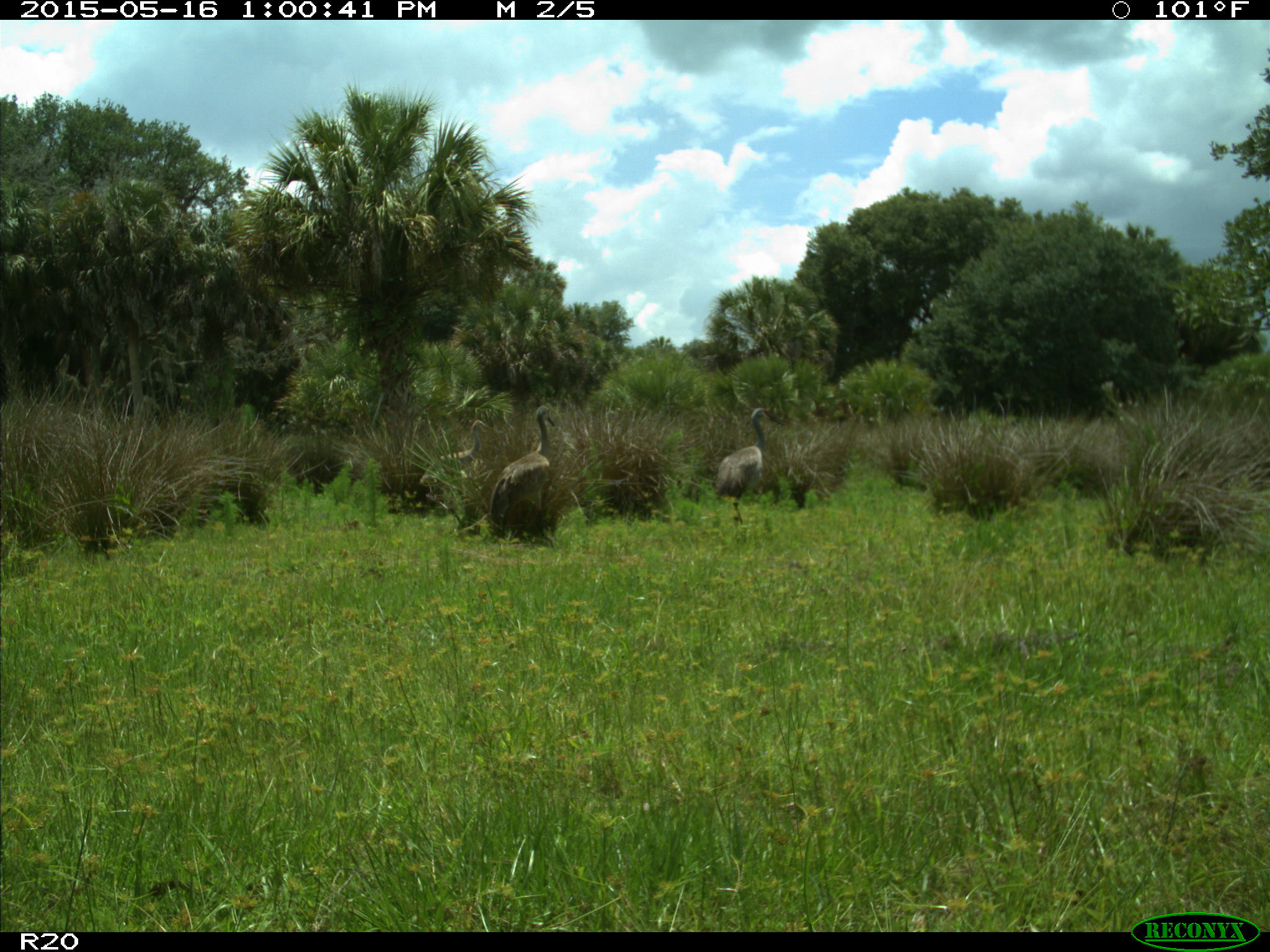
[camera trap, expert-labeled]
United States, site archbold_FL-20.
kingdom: Animalia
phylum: Chordata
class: Aves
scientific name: Aves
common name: birds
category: unidentified bird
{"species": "unidentified bird (birds) (Aves)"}